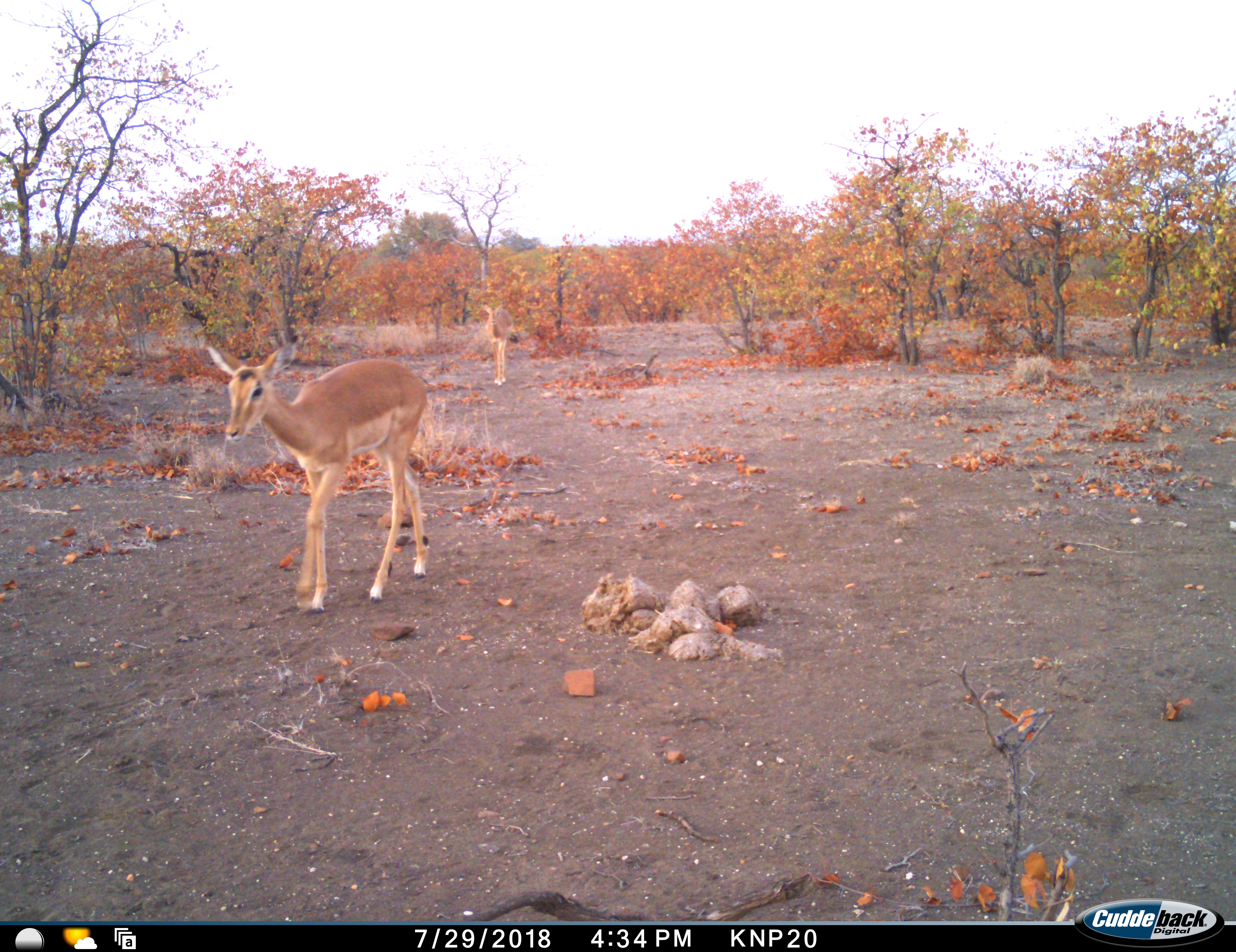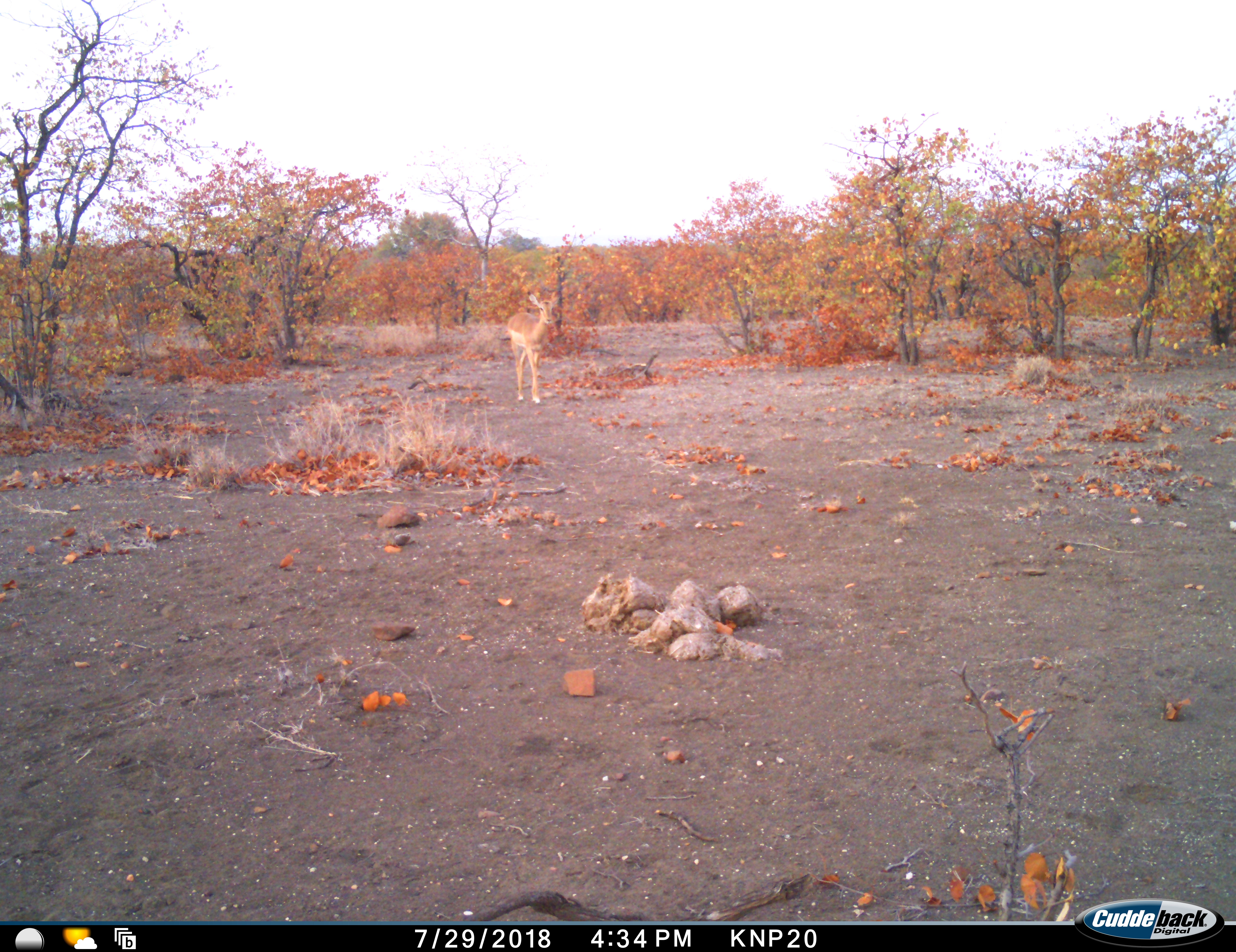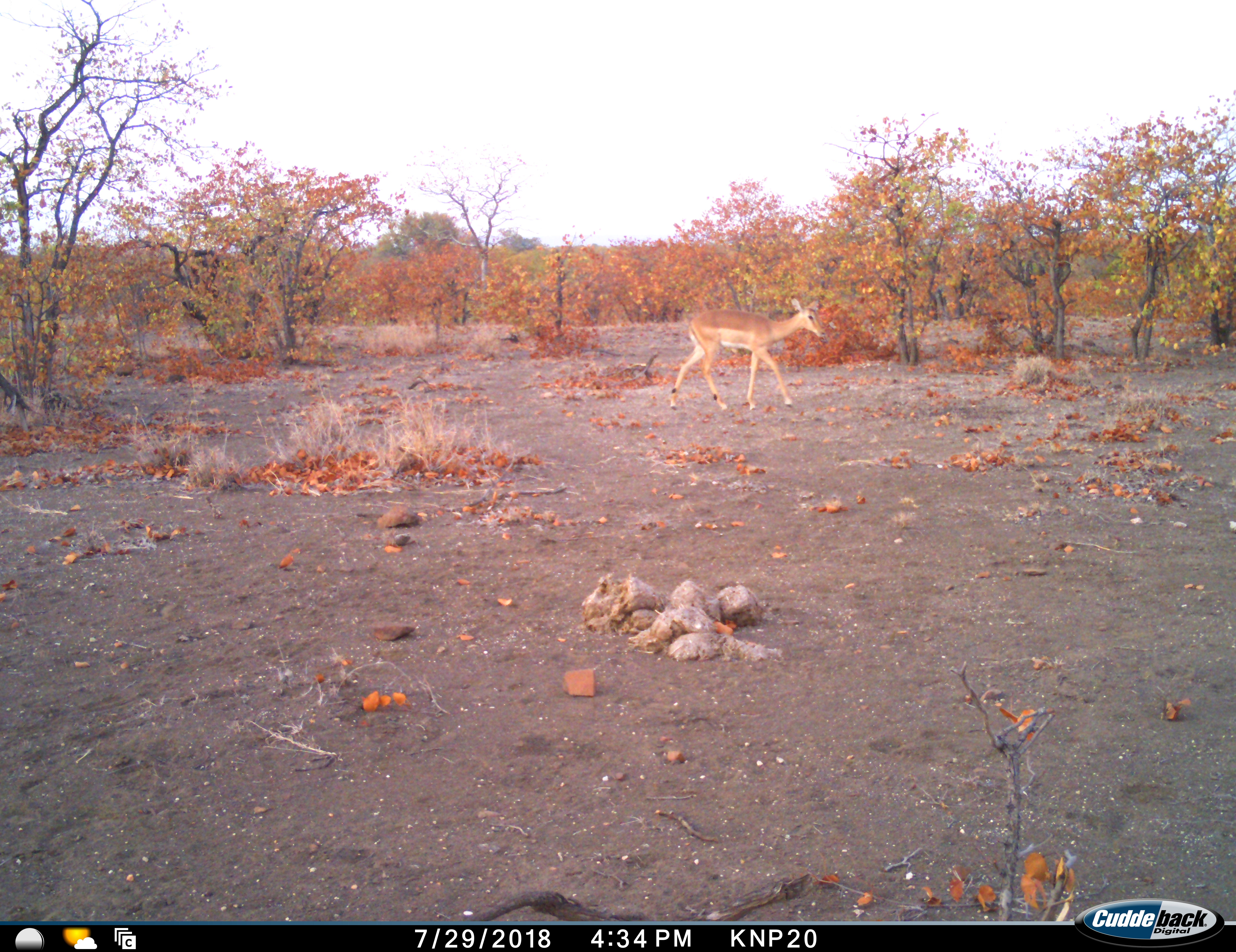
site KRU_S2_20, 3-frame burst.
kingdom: Animalia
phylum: Chordata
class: Mammalia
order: Artiodactyla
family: Bovidae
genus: Aepyceros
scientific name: Aepyceros melampus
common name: impala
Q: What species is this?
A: Impala (Aepyceros melampus).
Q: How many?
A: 2.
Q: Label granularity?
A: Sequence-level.